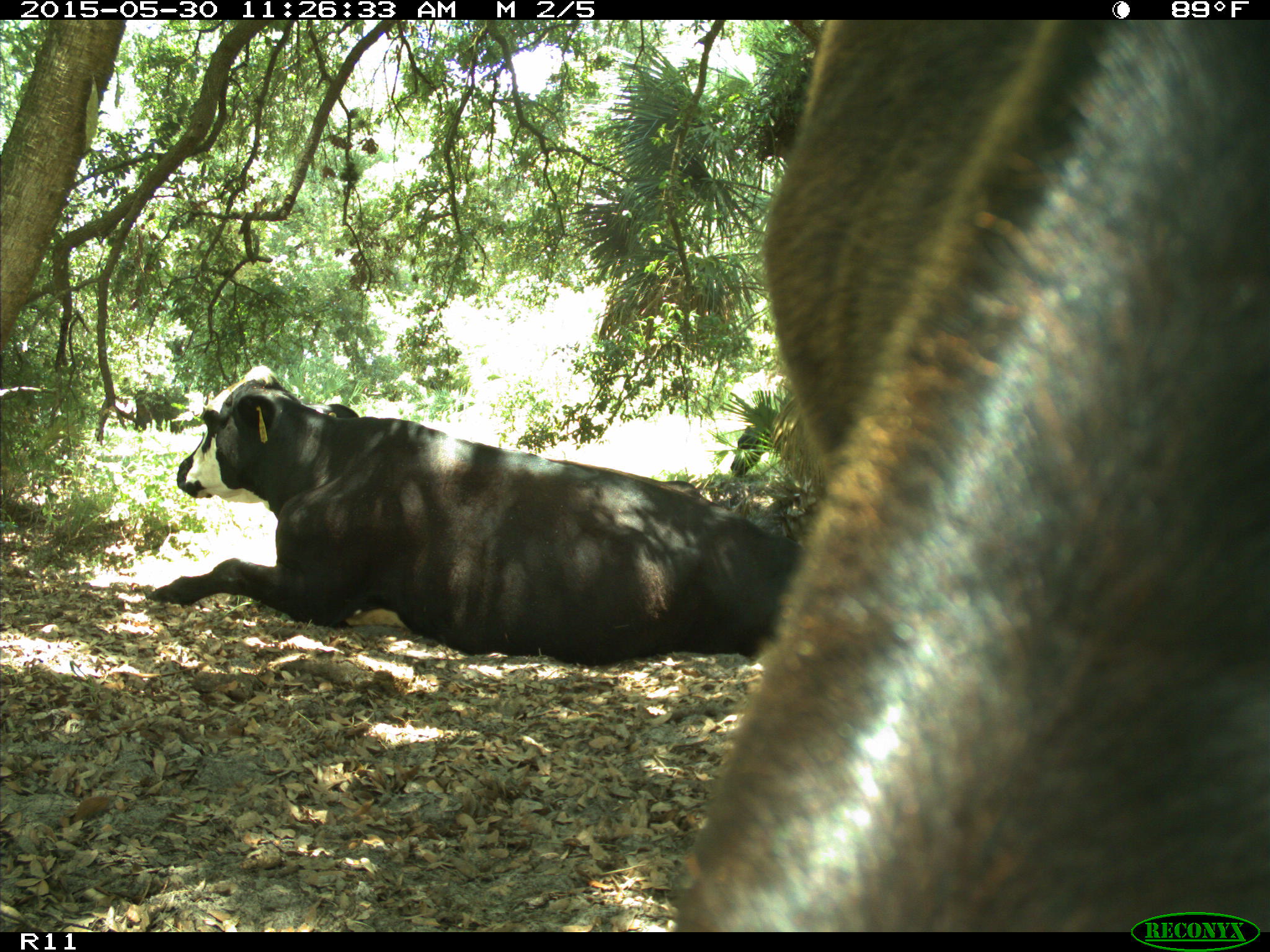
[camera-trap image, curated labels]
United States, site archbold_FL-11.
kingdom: Animalia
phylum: Chordata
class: Mammalia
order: Artiodactyla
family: Bovidae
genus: Bos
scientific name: Bos taurus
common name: domestic cow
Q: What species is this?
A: Bos taurus (domestic cow).